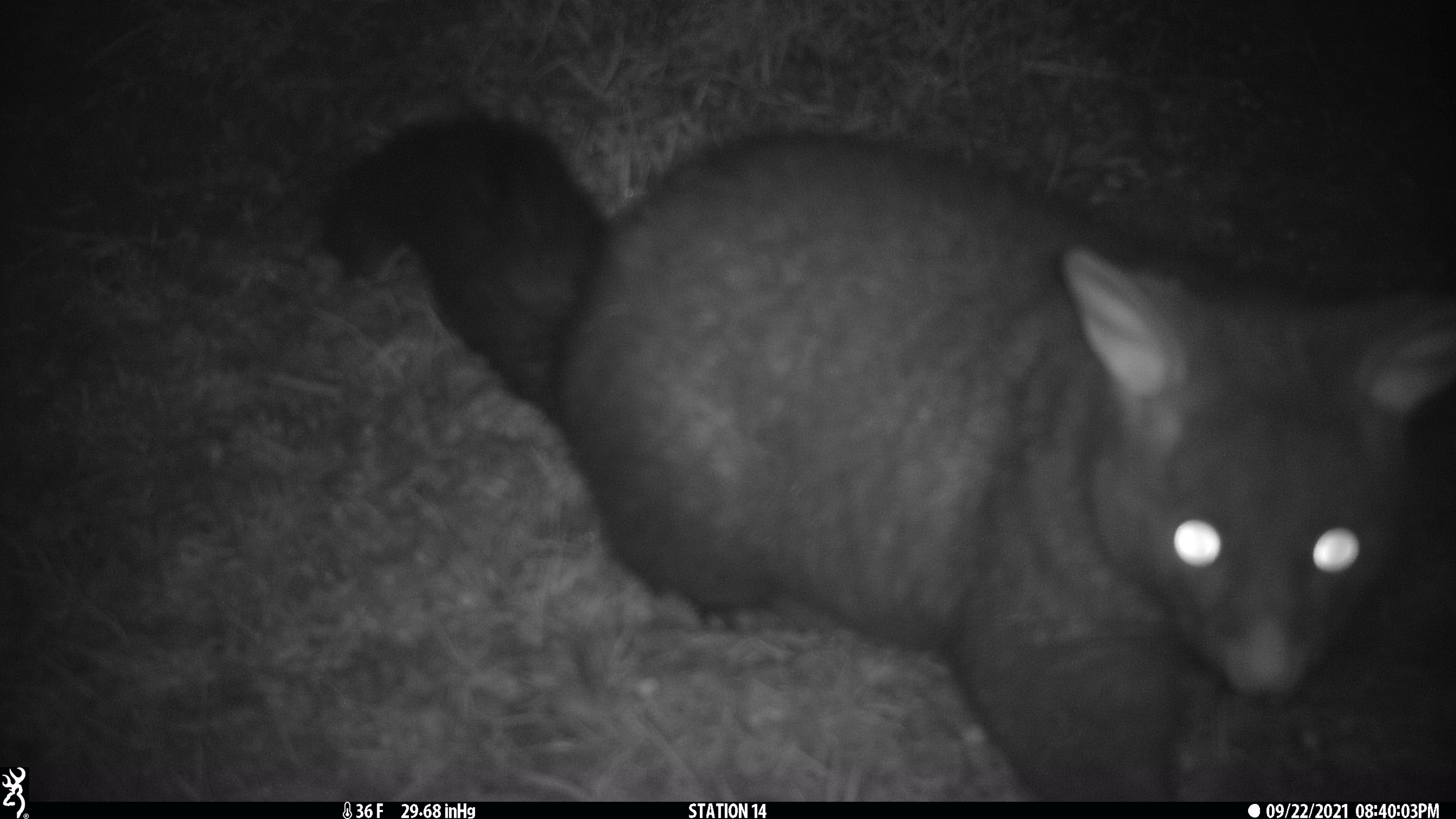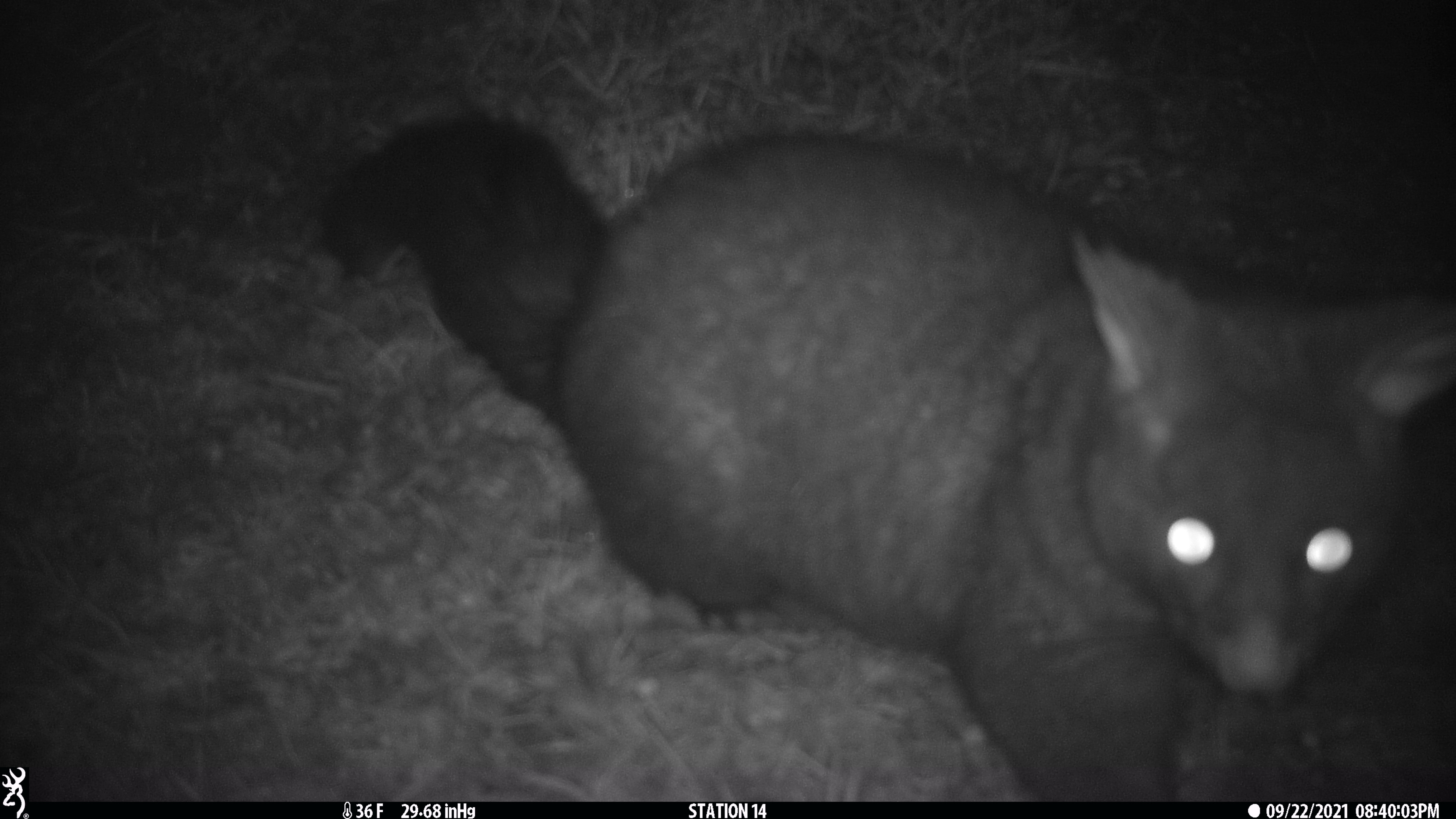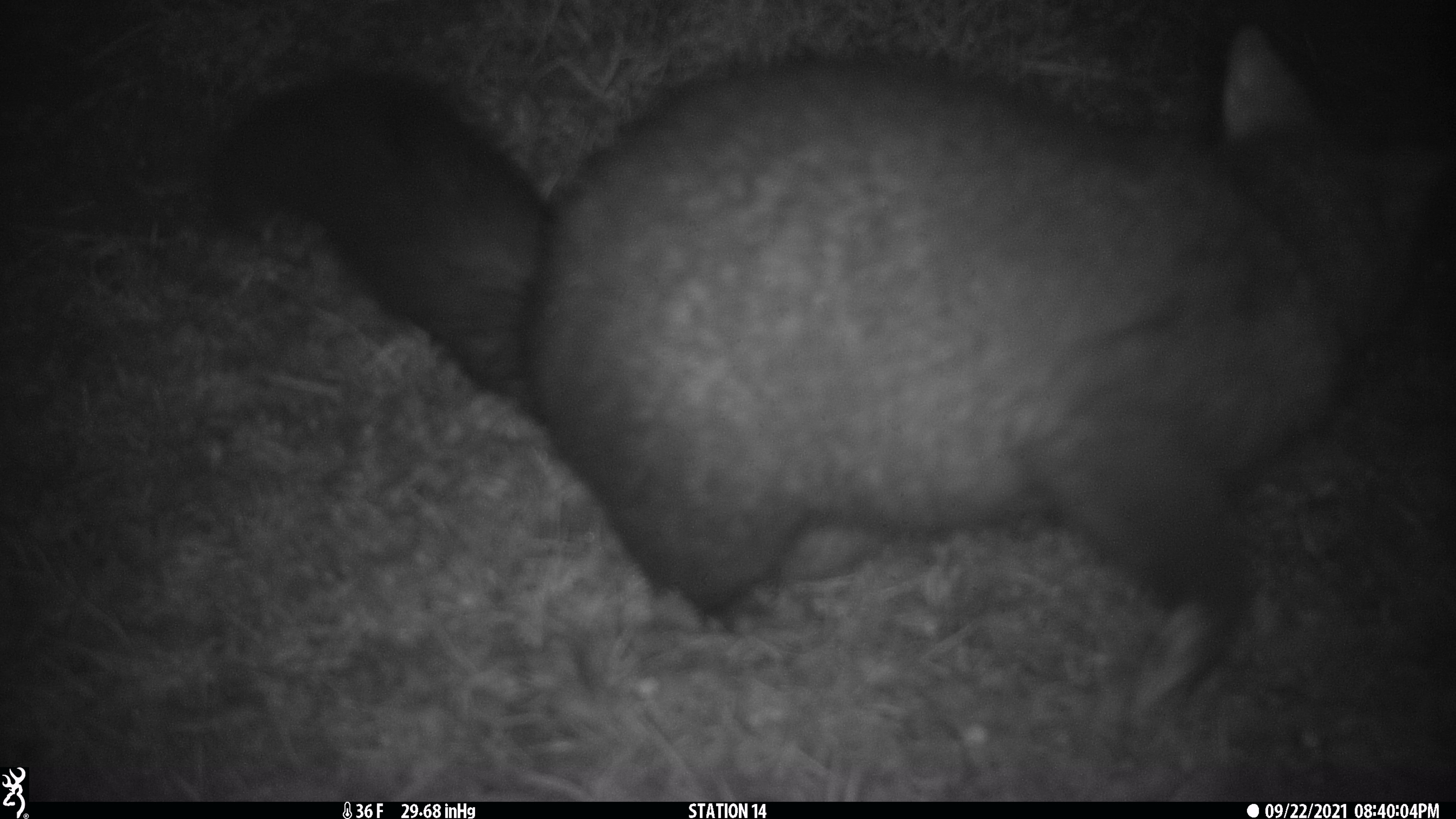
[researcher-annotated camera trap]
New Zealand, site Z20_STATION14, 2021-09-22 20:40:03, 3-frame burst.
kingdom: Animalia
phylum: Chordata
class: Mammalia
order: Diprotodontia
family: Phalangeridae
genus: Trichosurus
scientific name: Trichosurus vulpecula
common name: common brushtail possum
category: possum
Possum (common brushtail possum) (Trichosurus vulpecula).